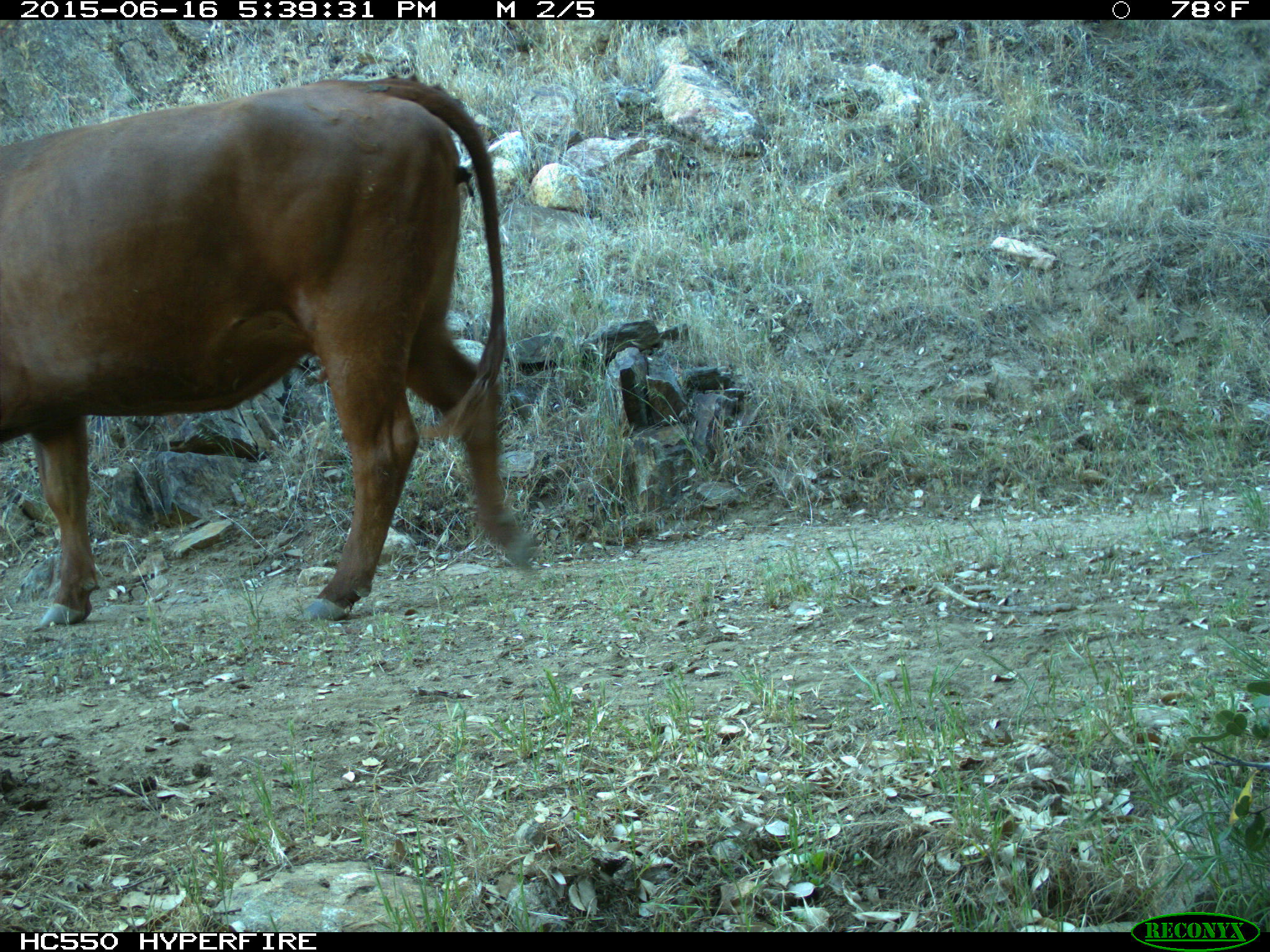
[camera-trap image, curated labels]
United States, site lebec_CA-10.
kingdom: Animalia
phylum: Chordata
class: Mammalia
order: Artiodactyla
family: Bovidae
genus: Bos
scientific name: Bos taurus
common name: domestic cow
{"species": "Bos taurus (domestic cow)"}